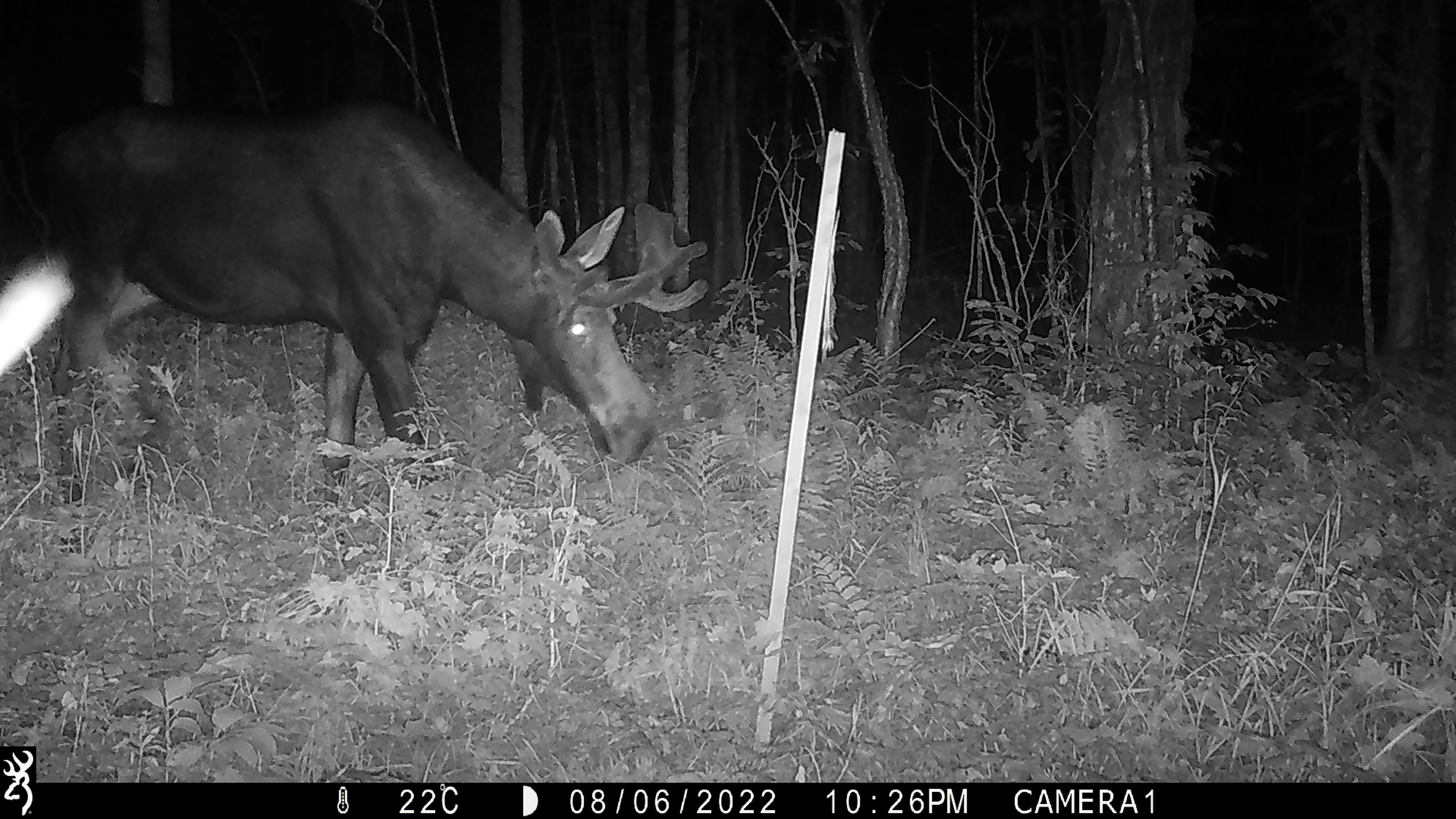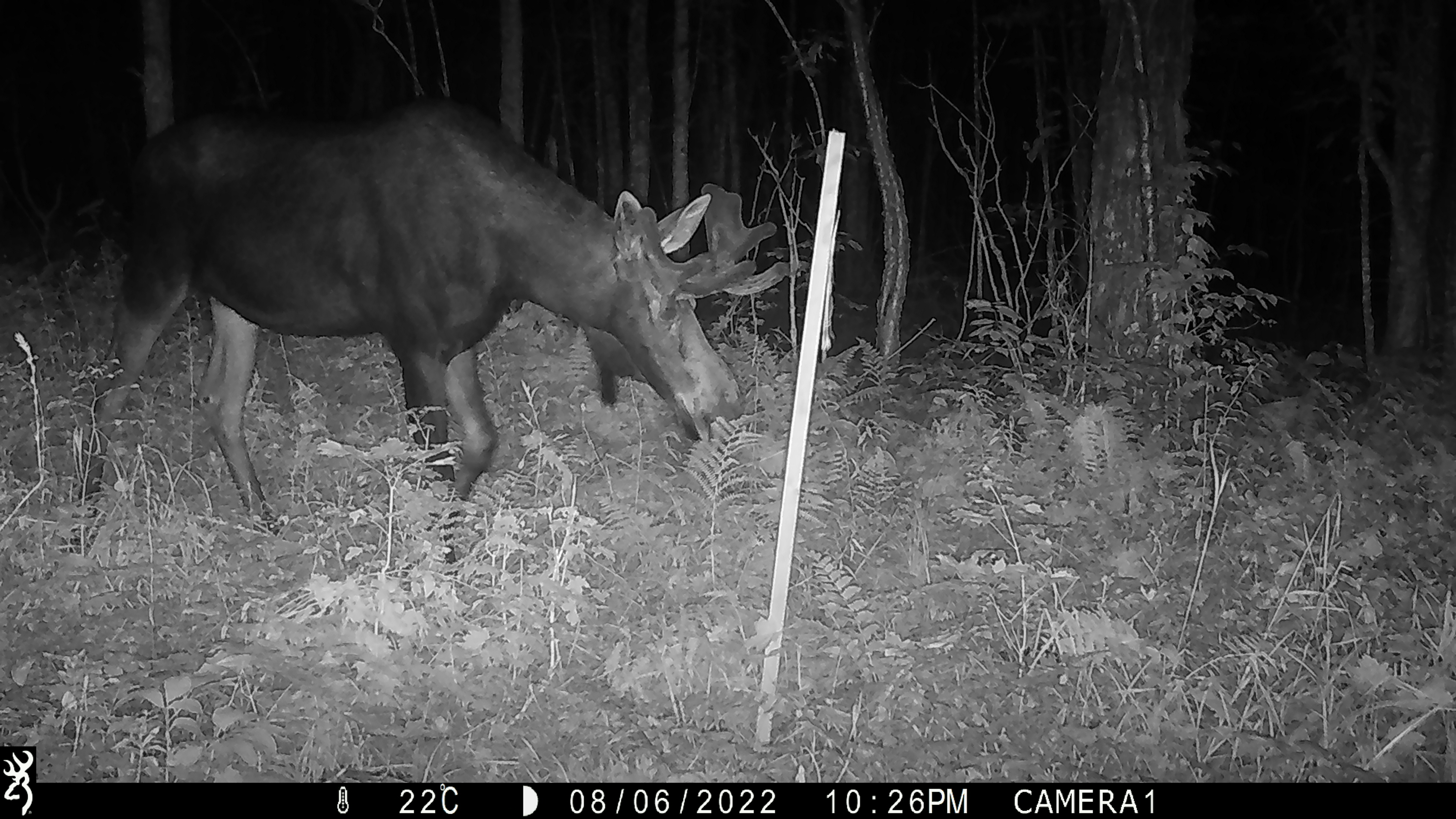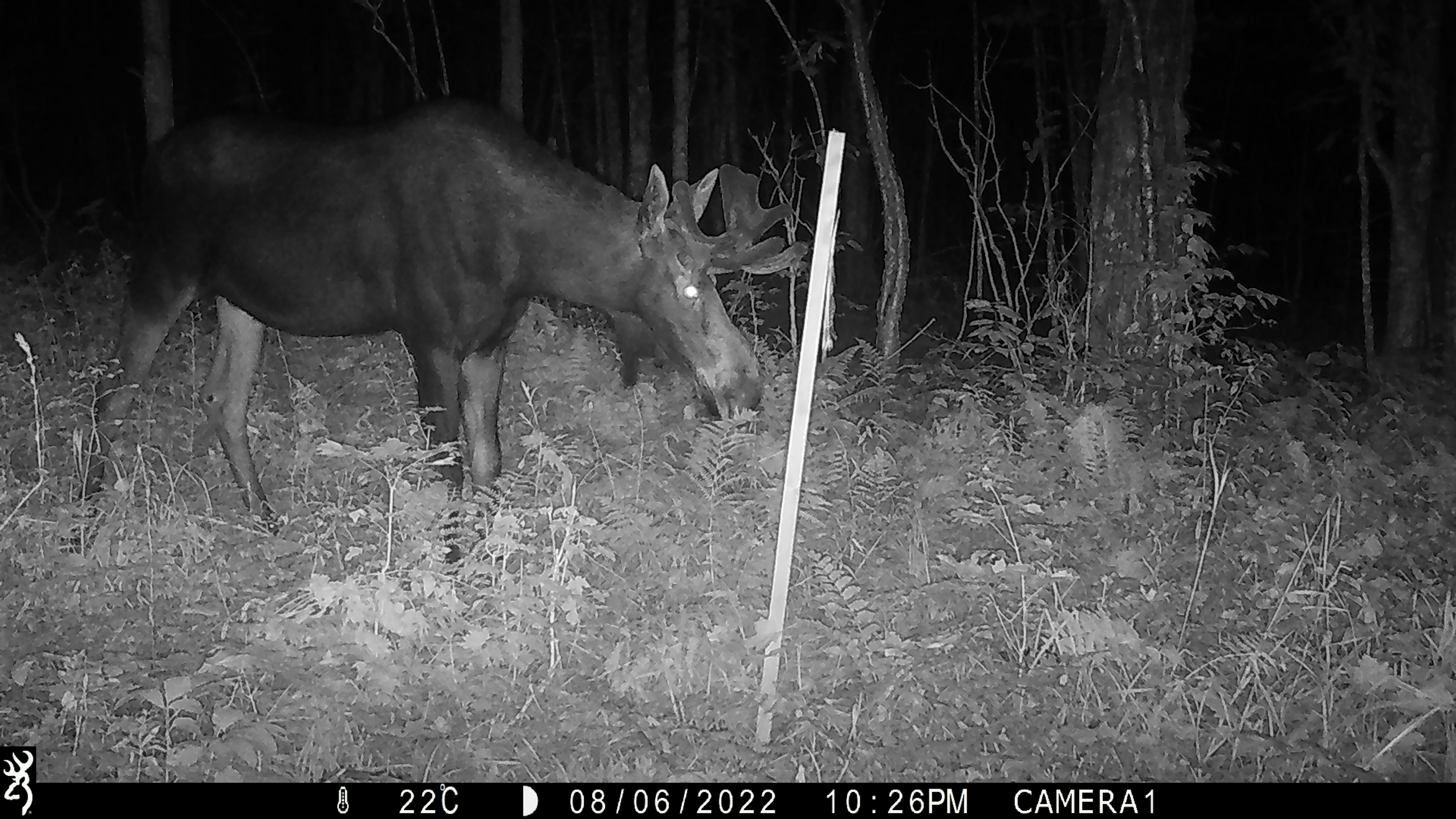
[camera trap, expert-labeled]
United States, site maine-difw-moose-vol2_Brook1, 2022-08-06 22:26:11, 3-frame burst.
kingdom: Animalia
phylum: Chordata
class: Mammalia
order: Artiodactyla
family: Cervidae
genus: Alces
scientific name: Alces alces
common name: moose